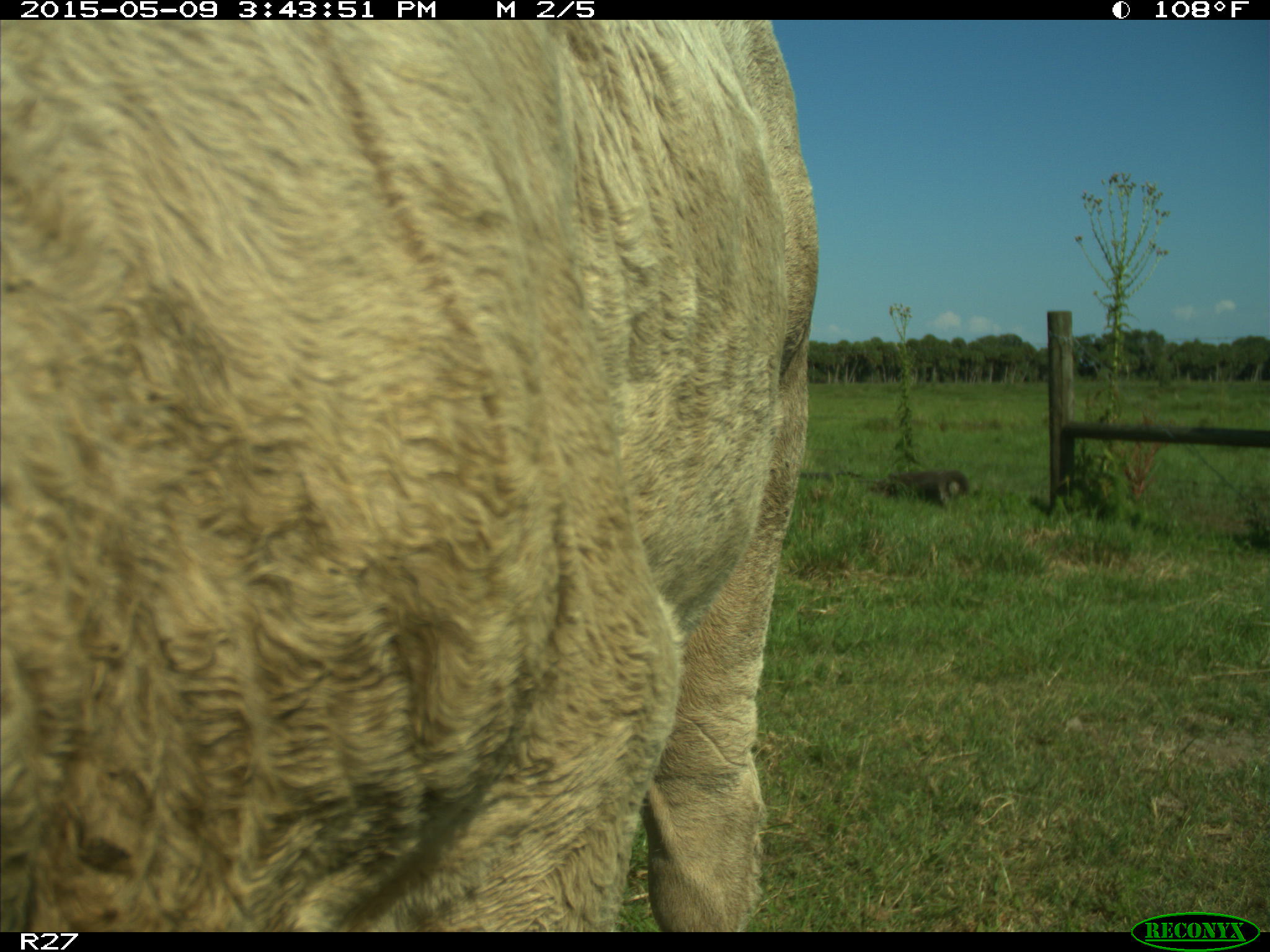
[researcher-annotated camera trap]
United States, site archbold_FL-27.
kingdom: Animalia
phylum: Chordata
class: Mammalia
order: Artiodactyla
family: Bovidae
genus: Bos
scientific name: Bos taurus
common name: domestic cow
Bos taurus (domestic cow).